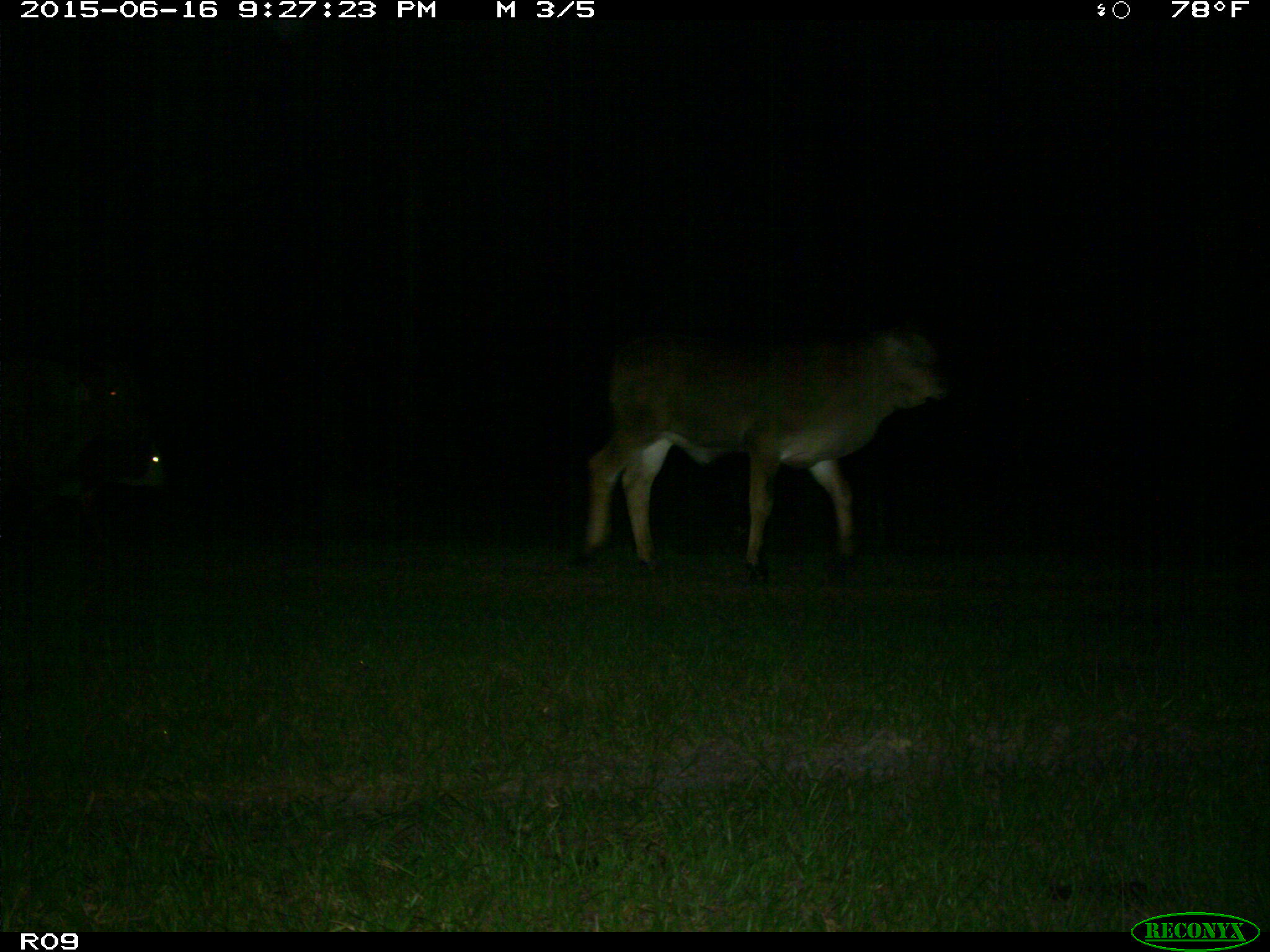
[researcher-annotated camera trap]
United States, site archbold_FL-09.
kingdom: Animalia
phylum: Chordata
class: Mammalia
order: Artiodactyla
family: Bovidae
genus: Bos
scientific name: Bos taurus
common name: domestic cow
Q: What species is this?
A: Bos taurus (domestic cow).